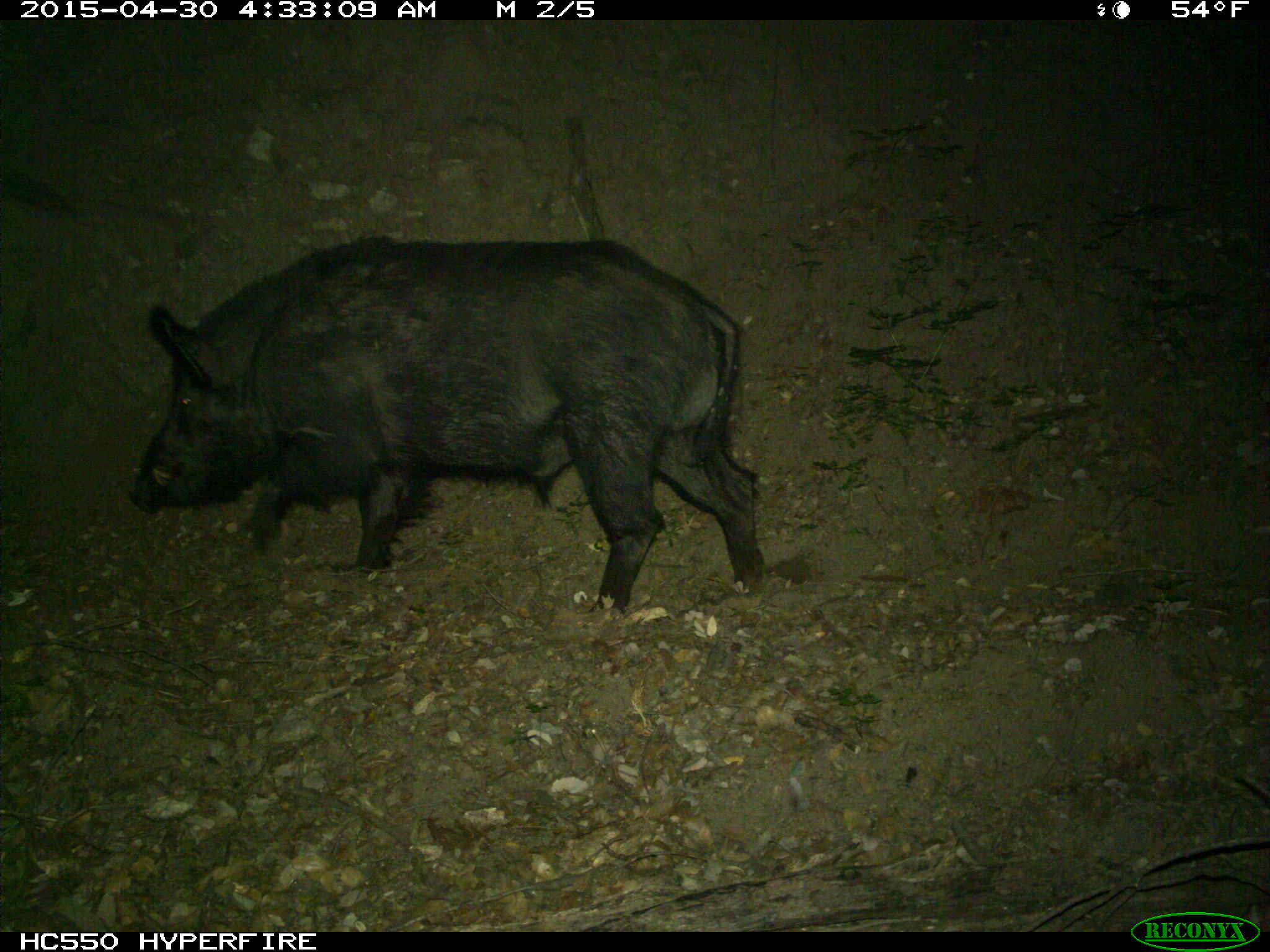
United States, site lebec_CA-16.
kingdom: Animalia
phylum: Chordata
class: Mammalia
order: Artiodactyla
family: Suidae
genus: Sus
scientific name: Sus scrofa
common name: wild boar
Sus scrofa (wild boar).